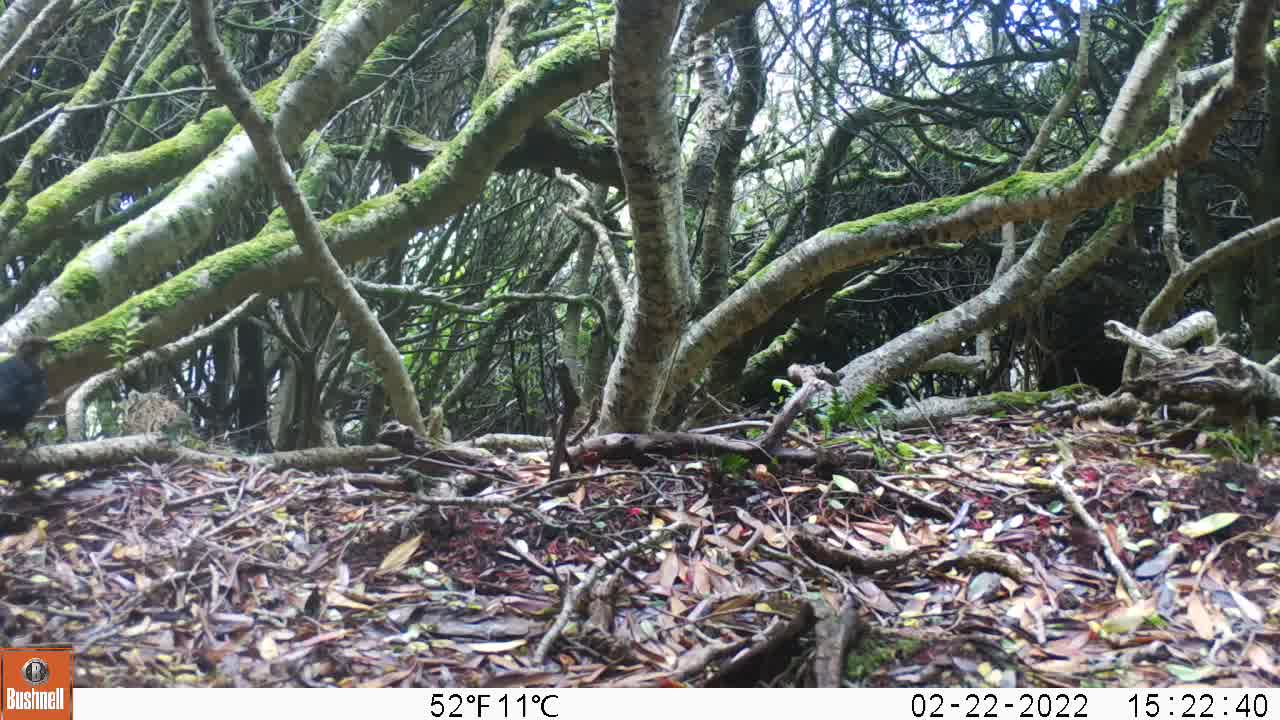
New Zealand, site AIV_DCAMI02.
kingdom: Animalia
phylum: Chordata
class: Aves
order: Passeriformes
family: Turdidae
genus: Turdus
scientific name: Turdus merula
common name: eurasian blackbird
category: blackbird